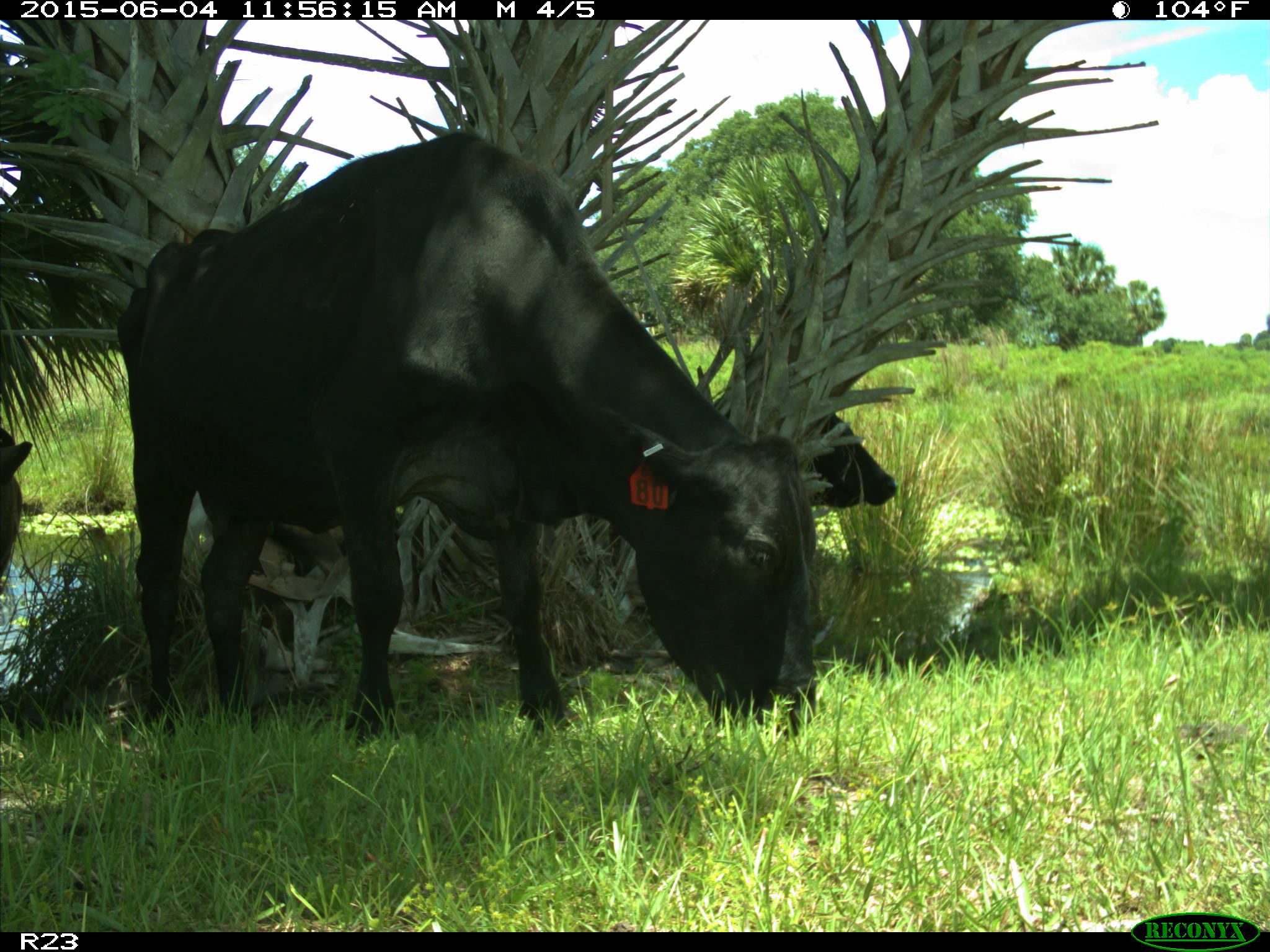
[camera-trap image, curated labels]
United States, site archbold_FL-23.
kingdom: Animalia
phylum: Chordata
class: Mammalia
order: Artiodactyla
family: Bovidae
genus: Bos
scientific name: Bos taurus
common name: domestic cow